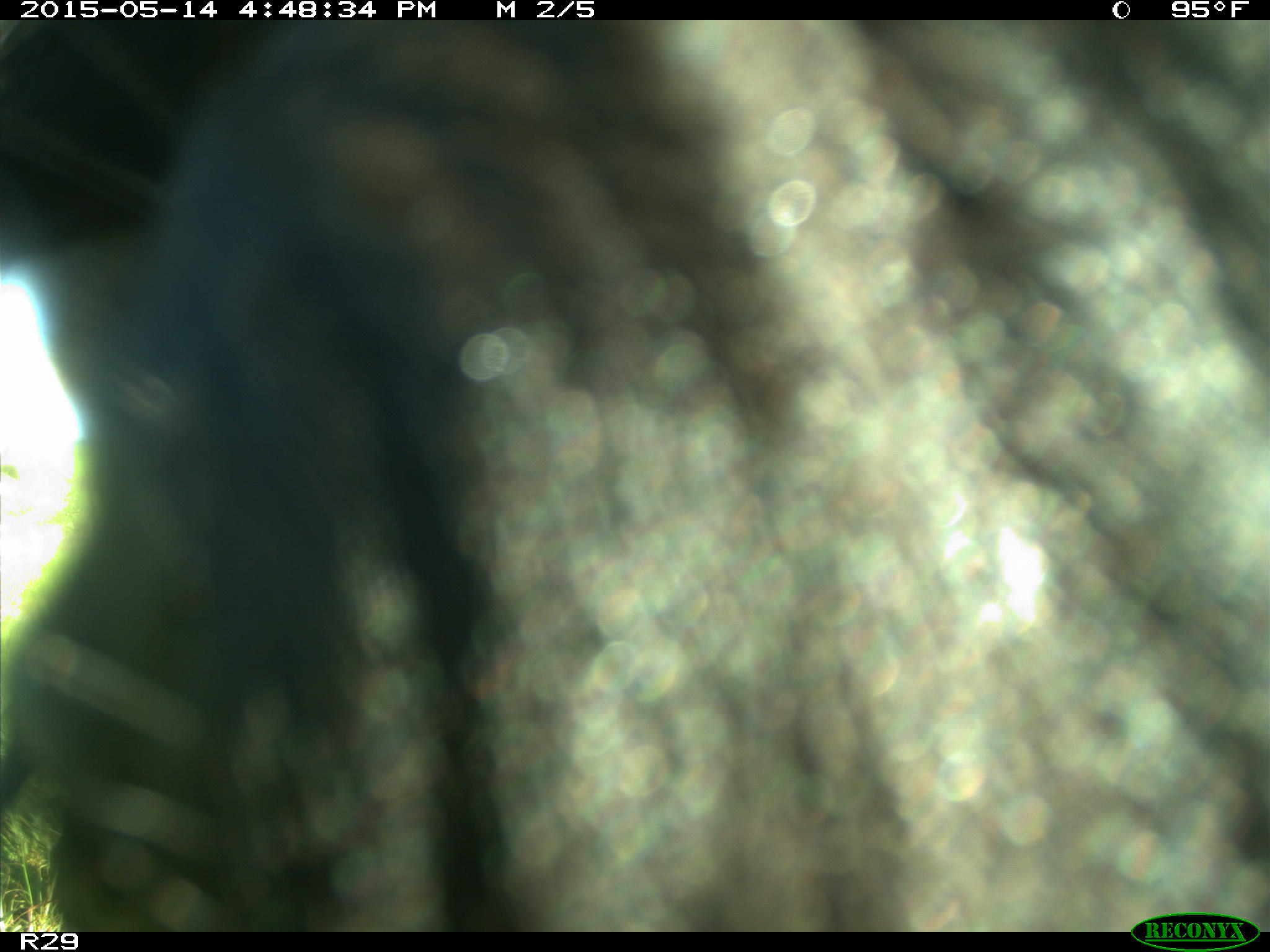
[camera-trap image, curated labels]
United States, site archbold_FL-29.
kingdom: Animalia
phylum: Chordata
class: Mammalia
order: Artiodactyla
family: Bovidae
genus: Bos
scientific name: Bos taurus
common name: domestic cow